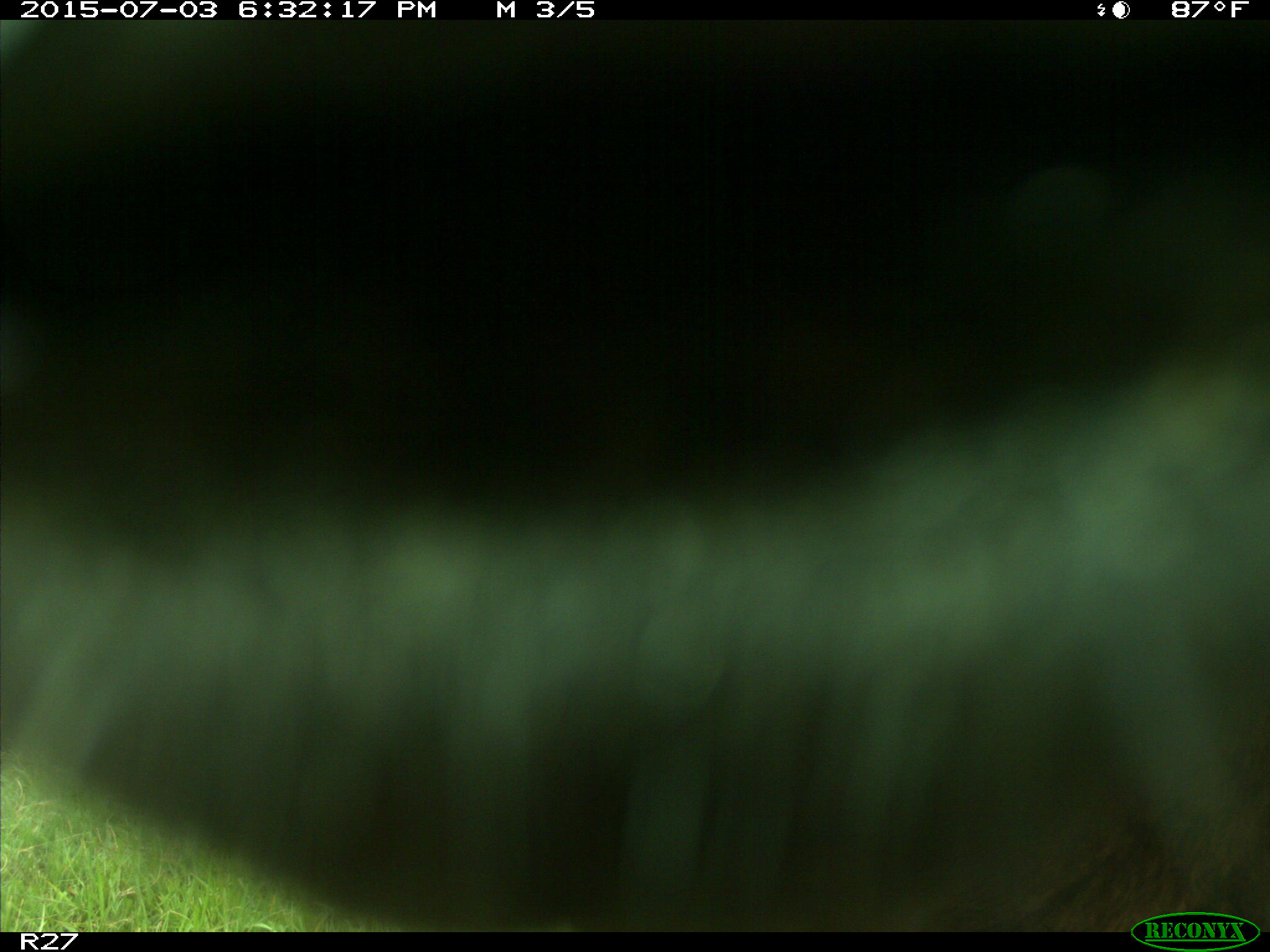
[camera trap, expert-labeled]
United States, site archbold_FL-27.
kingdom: Animalia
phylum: Chordata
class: Mammalia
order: Artiodactyla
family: Bovidae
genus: Bos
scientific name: Bos taurus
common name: domestic cow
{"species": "Bos taurus (domestic cow)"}